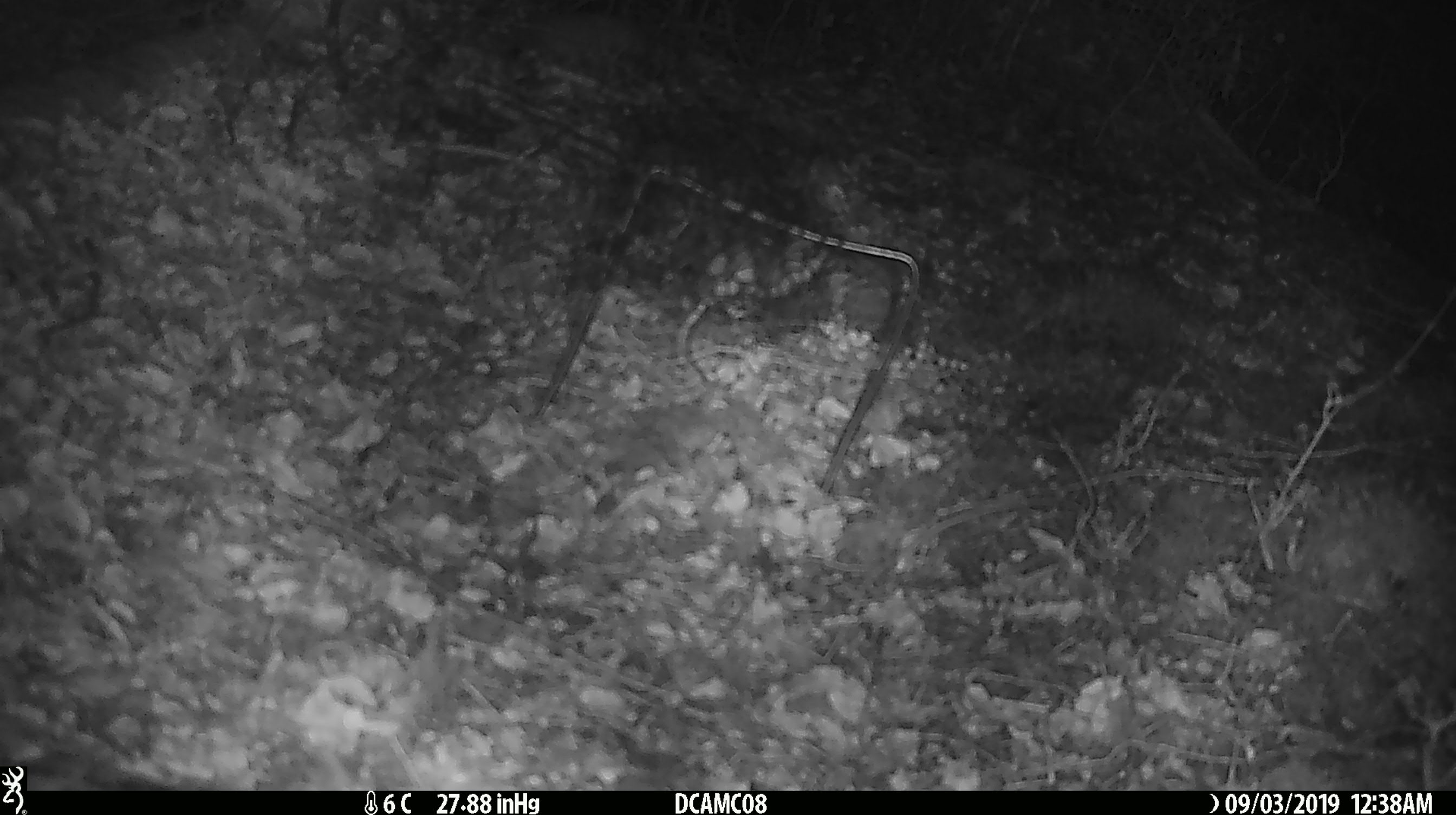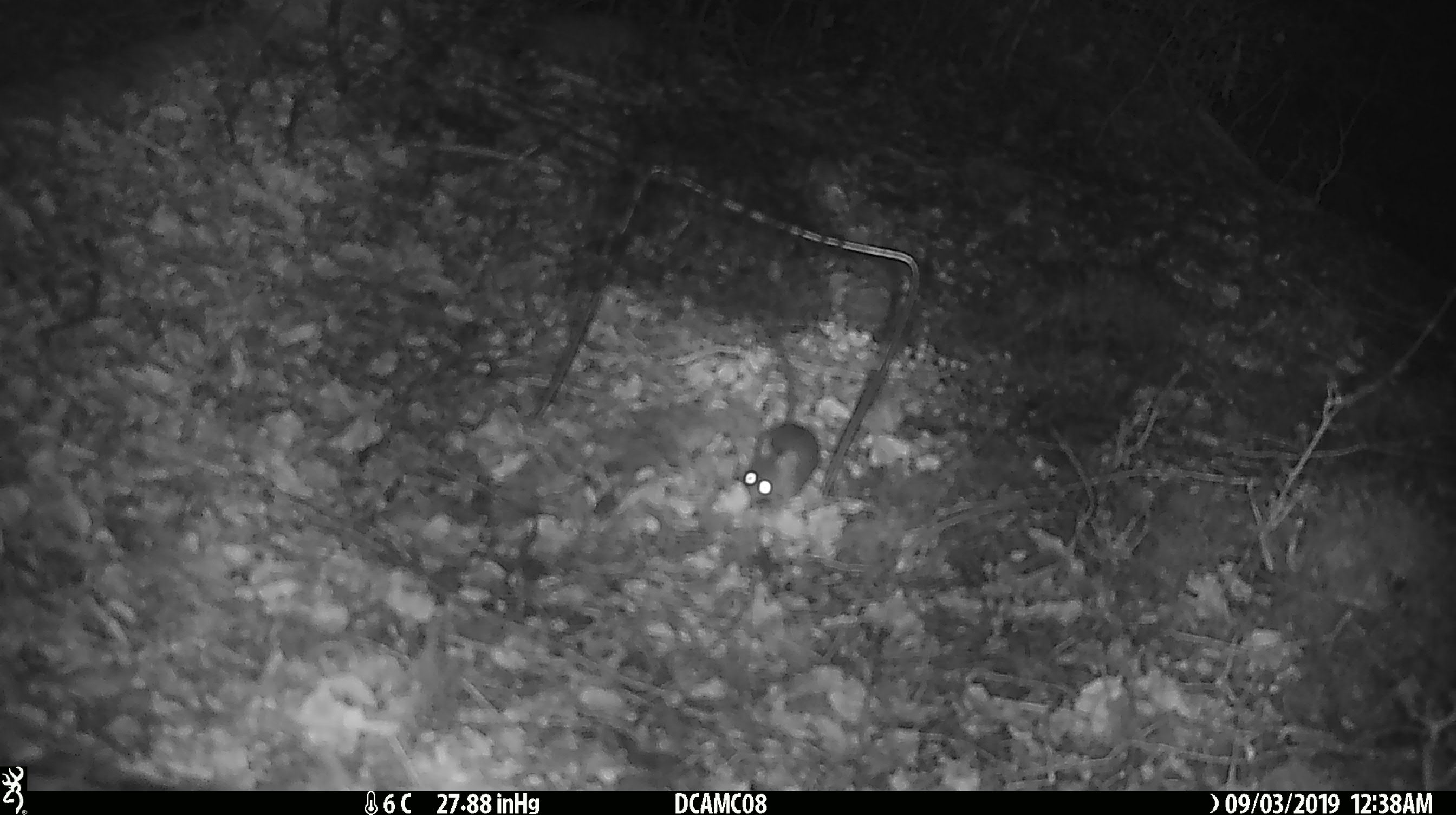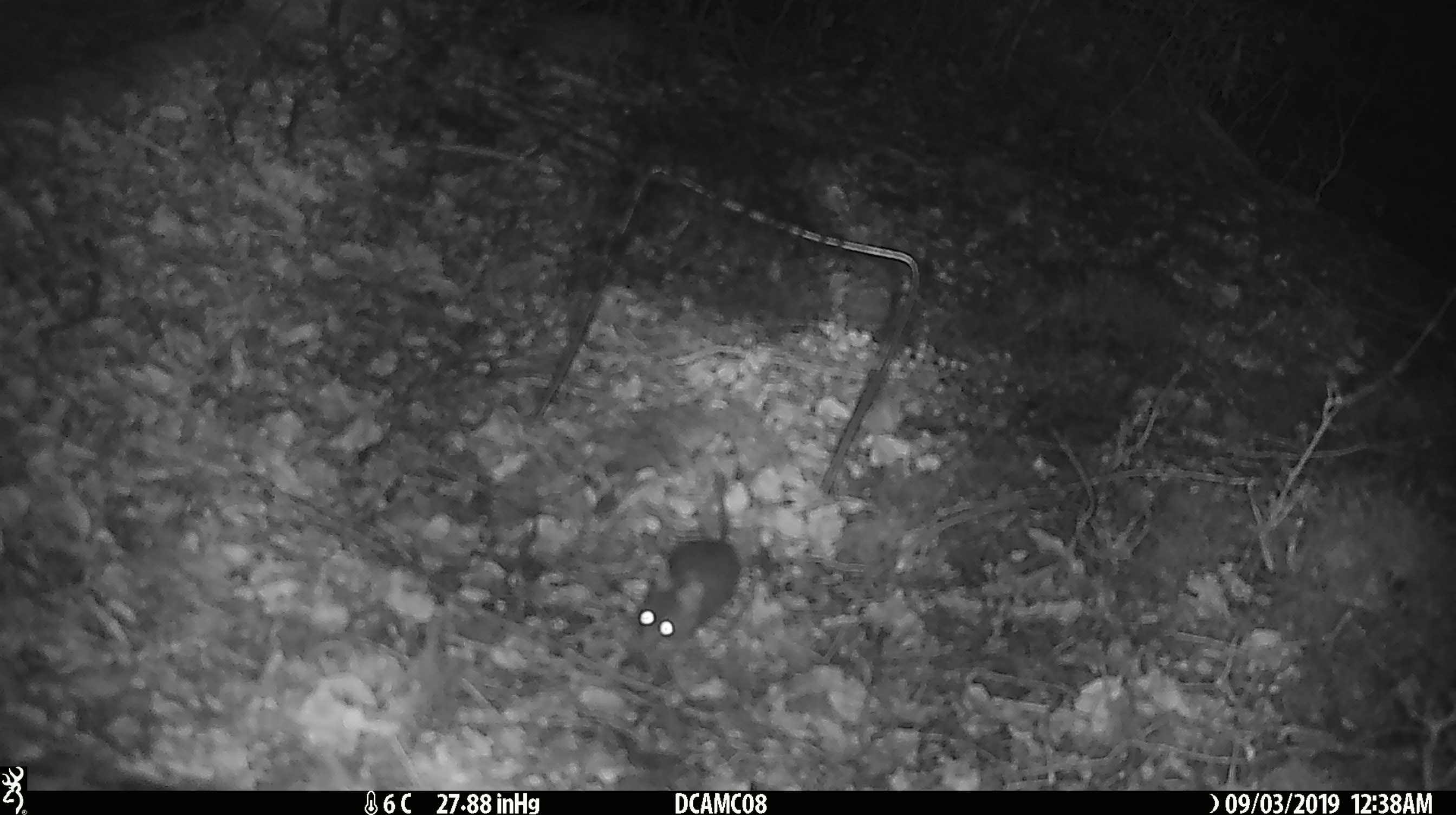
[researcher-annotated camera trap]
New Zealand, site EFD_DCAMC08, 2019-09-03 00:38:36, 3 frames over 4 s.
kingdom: Animalia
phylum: Chordata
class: Mammalia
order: Rodentia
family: Muridae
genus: Mus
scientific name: Mus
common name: mouse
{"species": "mouse (Mus)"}